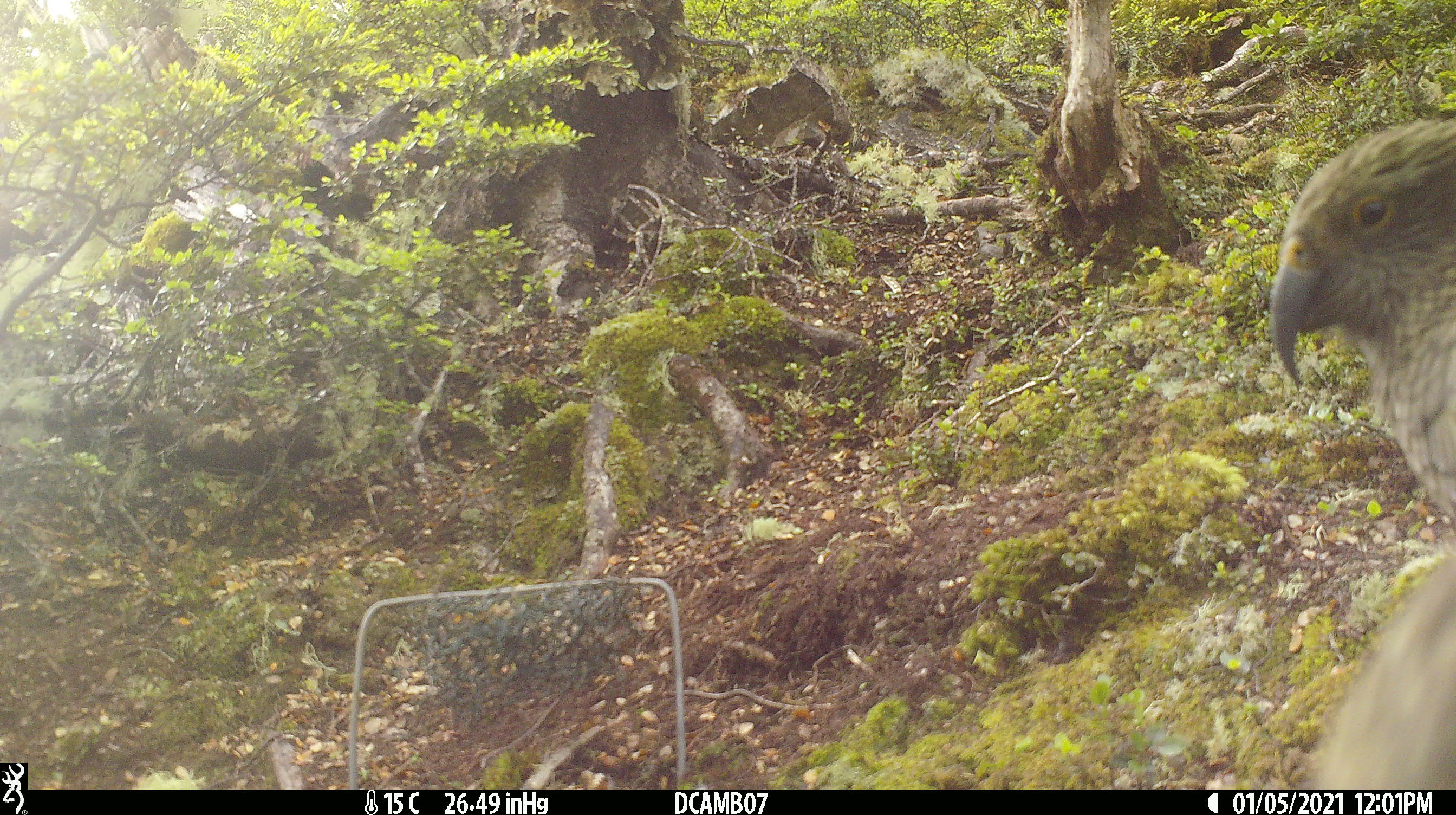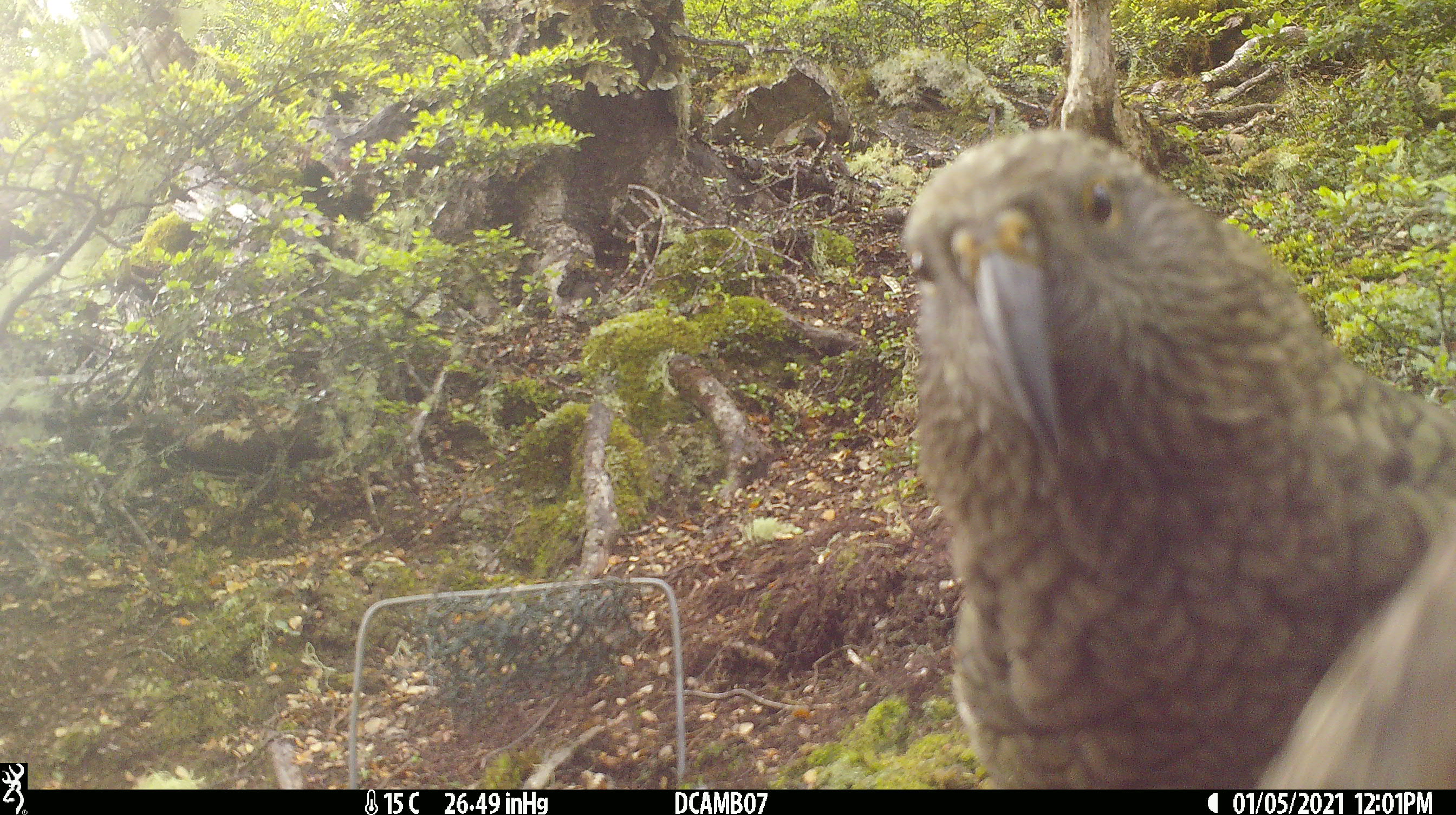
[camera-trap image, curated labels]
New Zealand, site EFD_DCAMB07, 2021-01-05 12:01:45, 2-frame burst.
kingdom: Animalia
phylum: Chordata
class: Aves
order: Psittaciformes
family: Strigopidae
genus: Nestor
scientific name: Nestor notabilis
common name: kea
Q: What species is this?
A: Kea (Nestor notabilis).